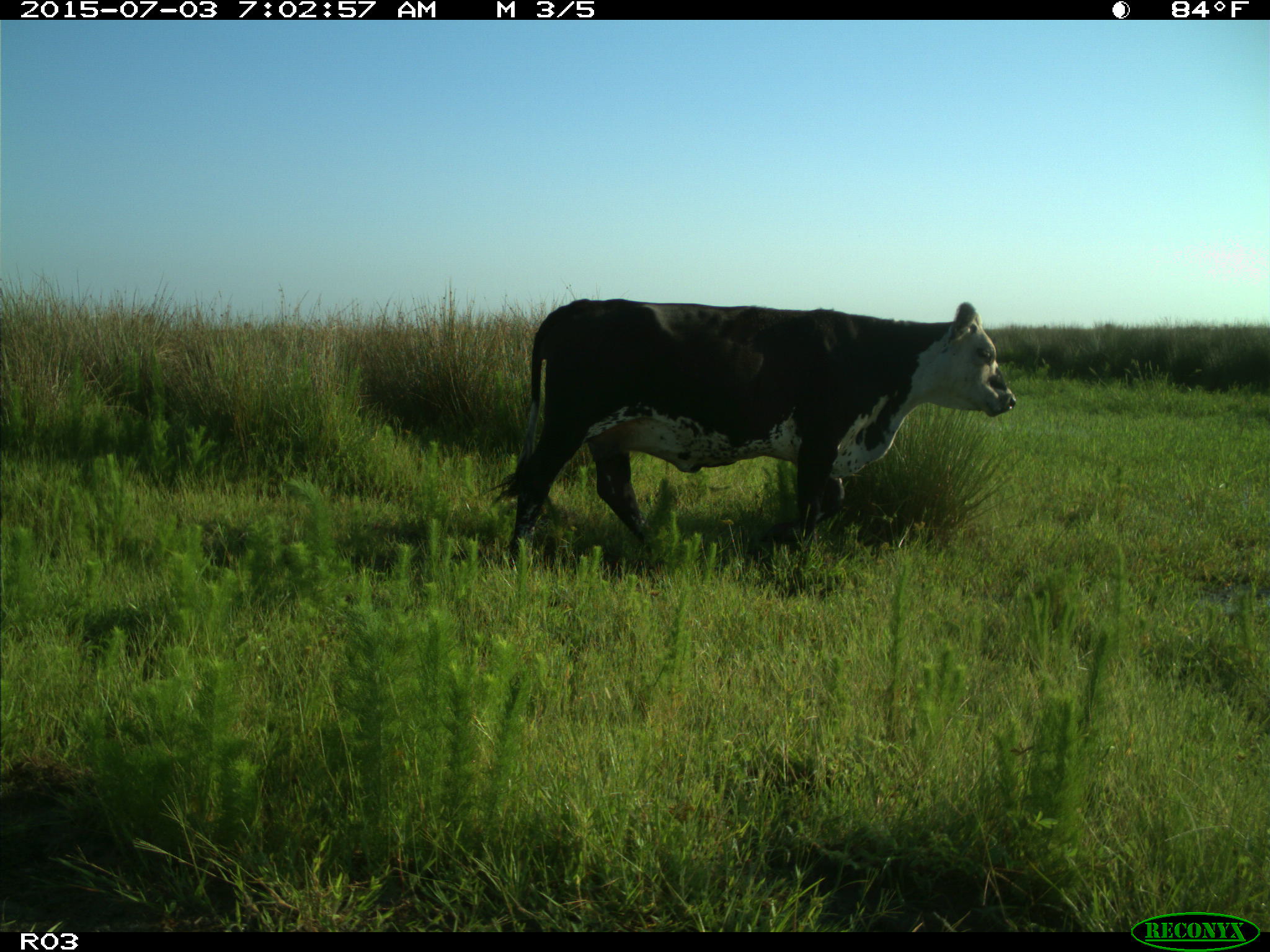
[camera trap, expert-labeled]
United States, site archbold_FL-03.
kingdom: Animalia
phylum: Chordata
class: Mammalia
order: Artiodactyla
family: Bovidae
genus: Bos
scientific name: Bos taurus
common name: domestic cow